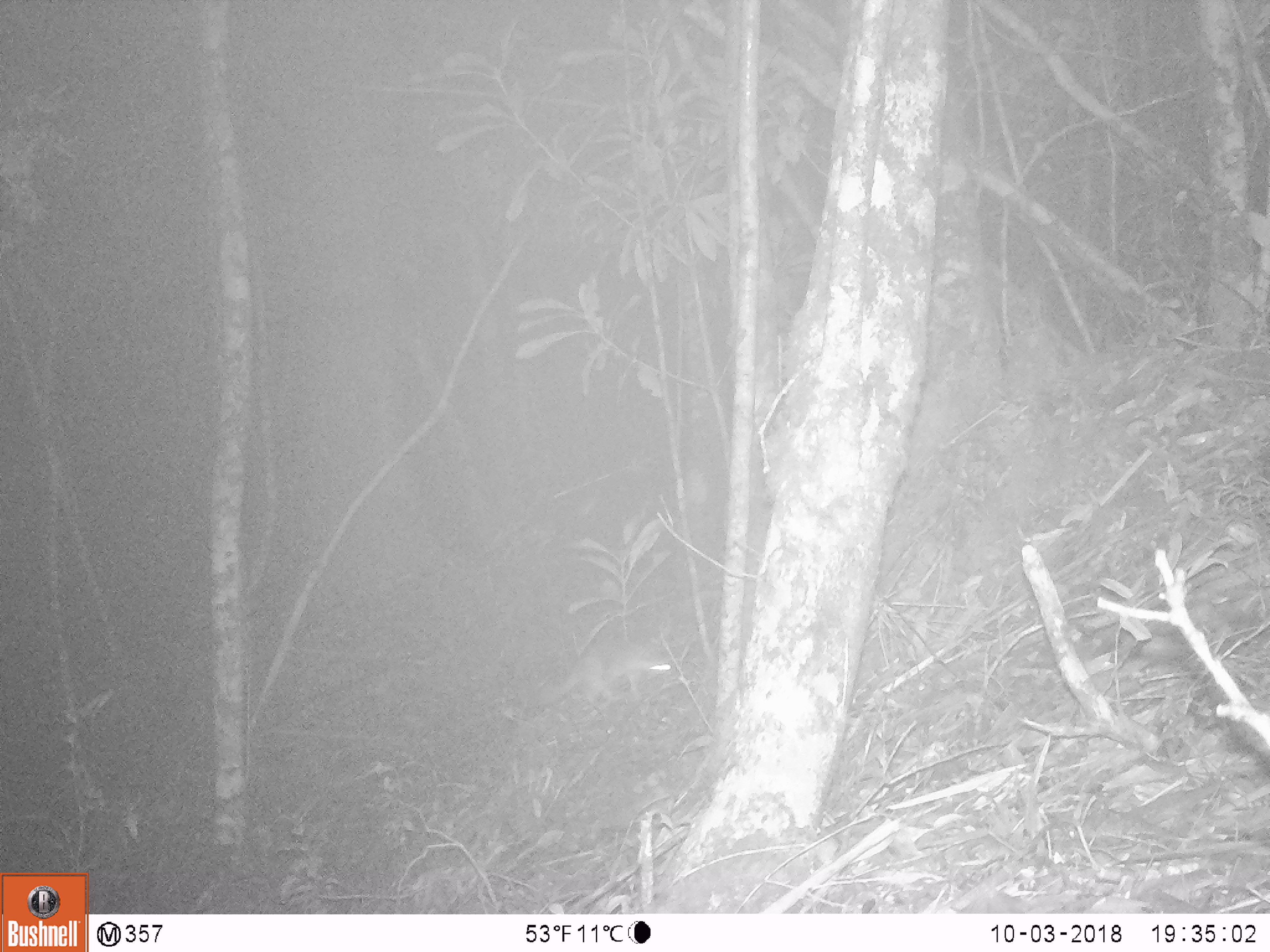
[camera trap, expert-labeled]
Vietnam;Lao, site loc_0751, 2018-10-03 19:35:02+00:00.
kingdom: Animalia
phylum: Chordata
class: Mammalia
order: Carnivora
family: Mustelidae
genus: Melogale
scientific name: Melogale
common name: ferret badger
Ferret badger (Melogale). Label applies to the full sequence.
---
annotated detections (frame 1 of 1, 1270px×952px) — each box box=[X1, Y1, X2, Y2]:
ferret badger: box=[521, 635, 673, 710]